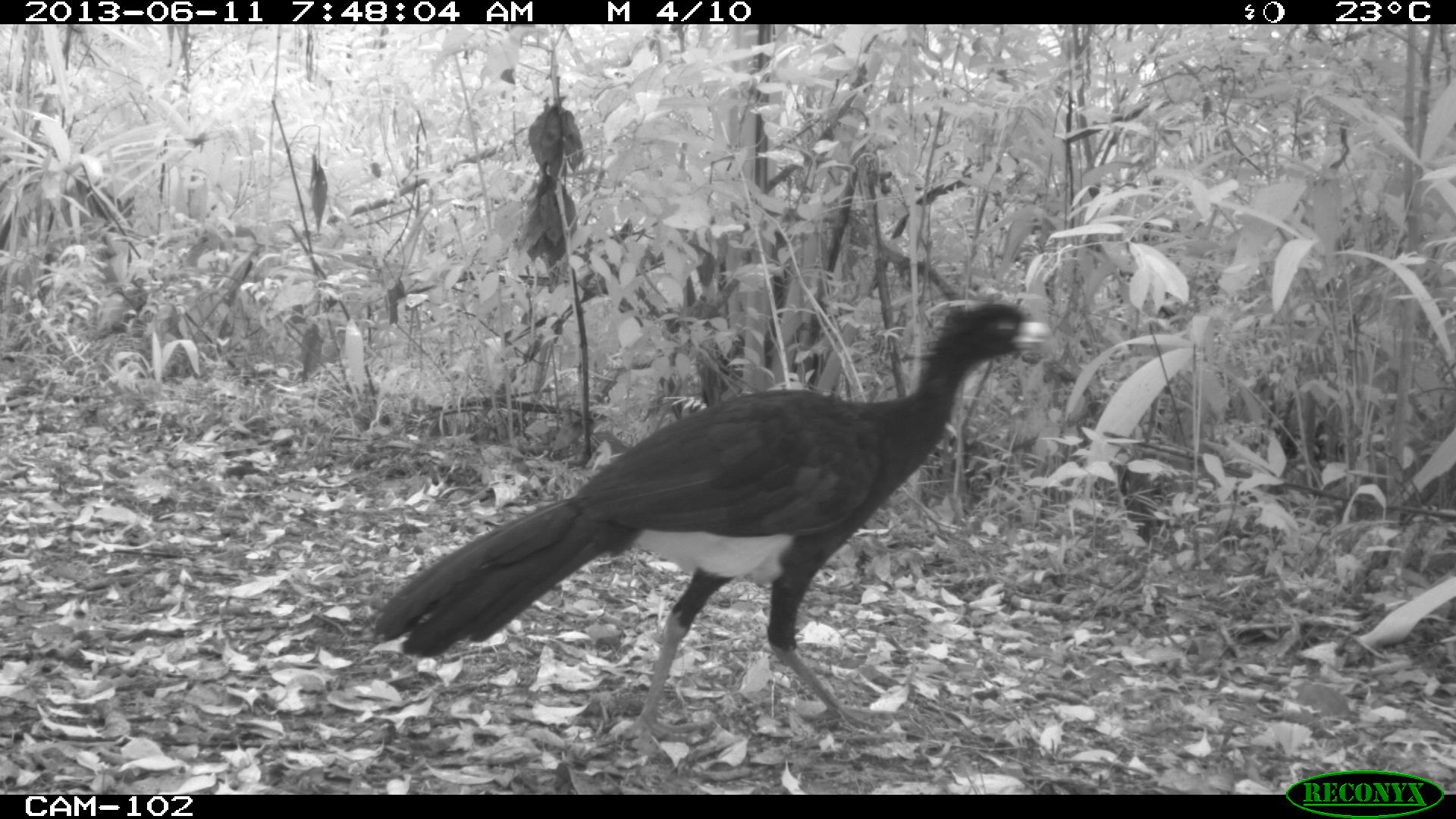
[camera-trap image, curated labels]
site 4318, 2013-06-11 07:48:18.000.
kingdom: Animalia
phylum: Chordata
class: Aves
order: Galliformes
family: Cracidae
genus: Crax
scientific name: Crax rubra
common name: great curassow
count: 1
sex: male